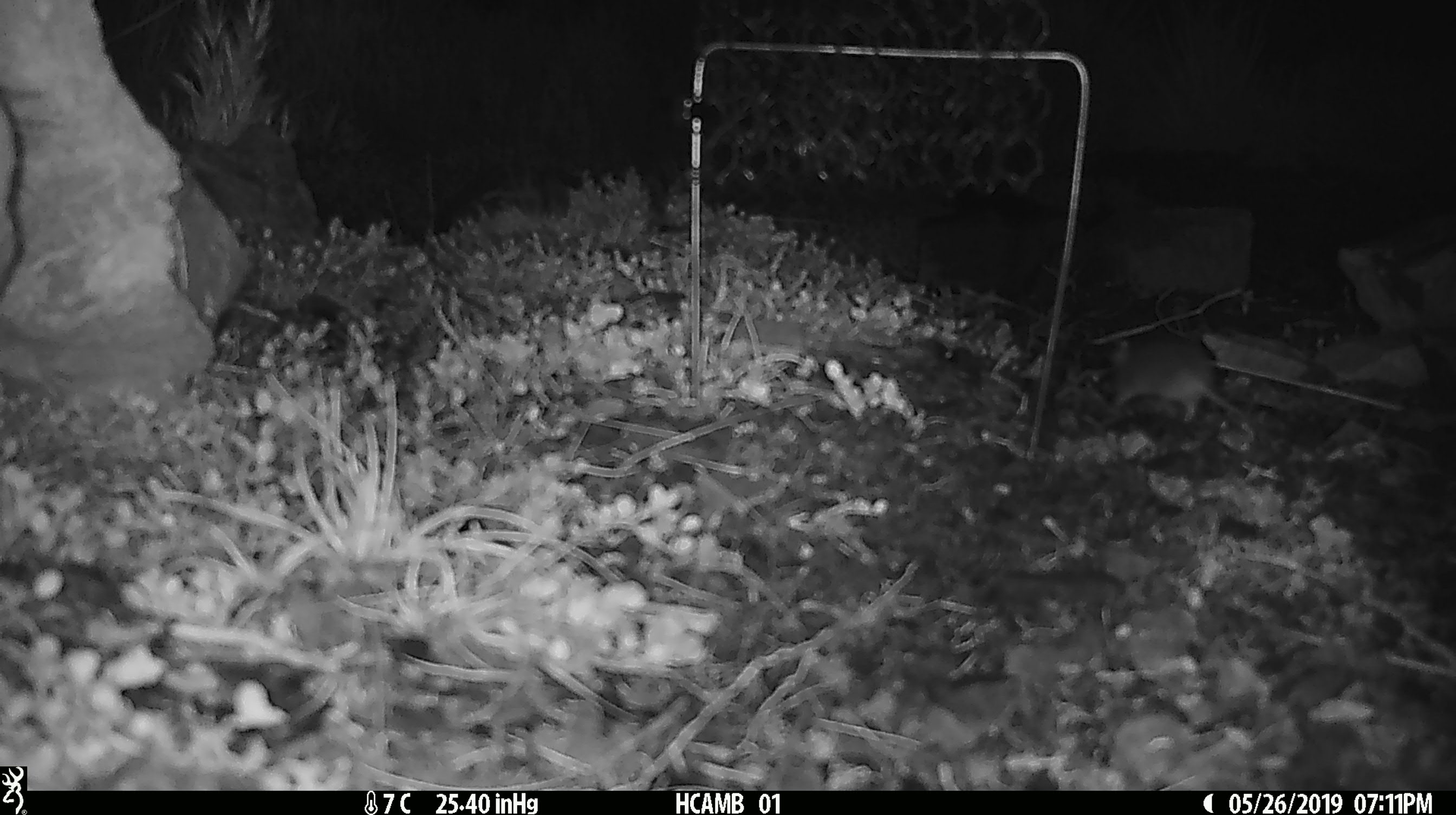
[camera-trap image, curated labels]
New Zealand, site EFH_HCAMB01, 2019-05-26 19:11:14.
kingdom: Animalia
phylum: Chordata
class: Mammalia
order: Rodentia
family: Muridae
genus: Mus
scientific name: Mus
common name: mouse